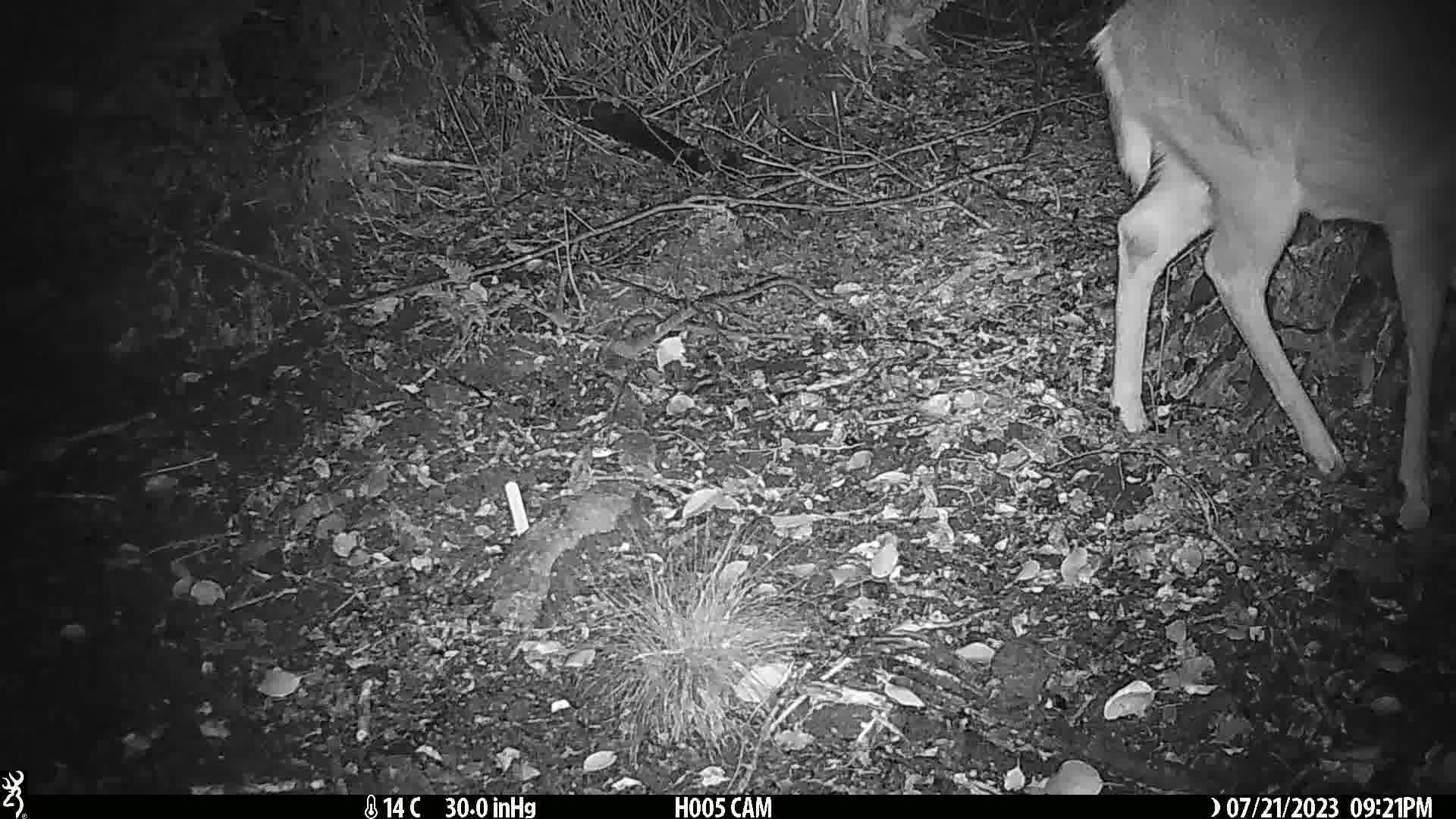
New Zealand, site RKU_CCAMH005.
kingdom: Animalia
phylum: Chordata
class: Mammalia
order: Artiodactyla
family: Cervidae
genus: Odocoileus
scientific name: Odocoileus virginianus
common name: white-tailed deer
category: white tailed deer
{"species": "white tailed deer (white-tailed deer) (Odocoileus virginianus)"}